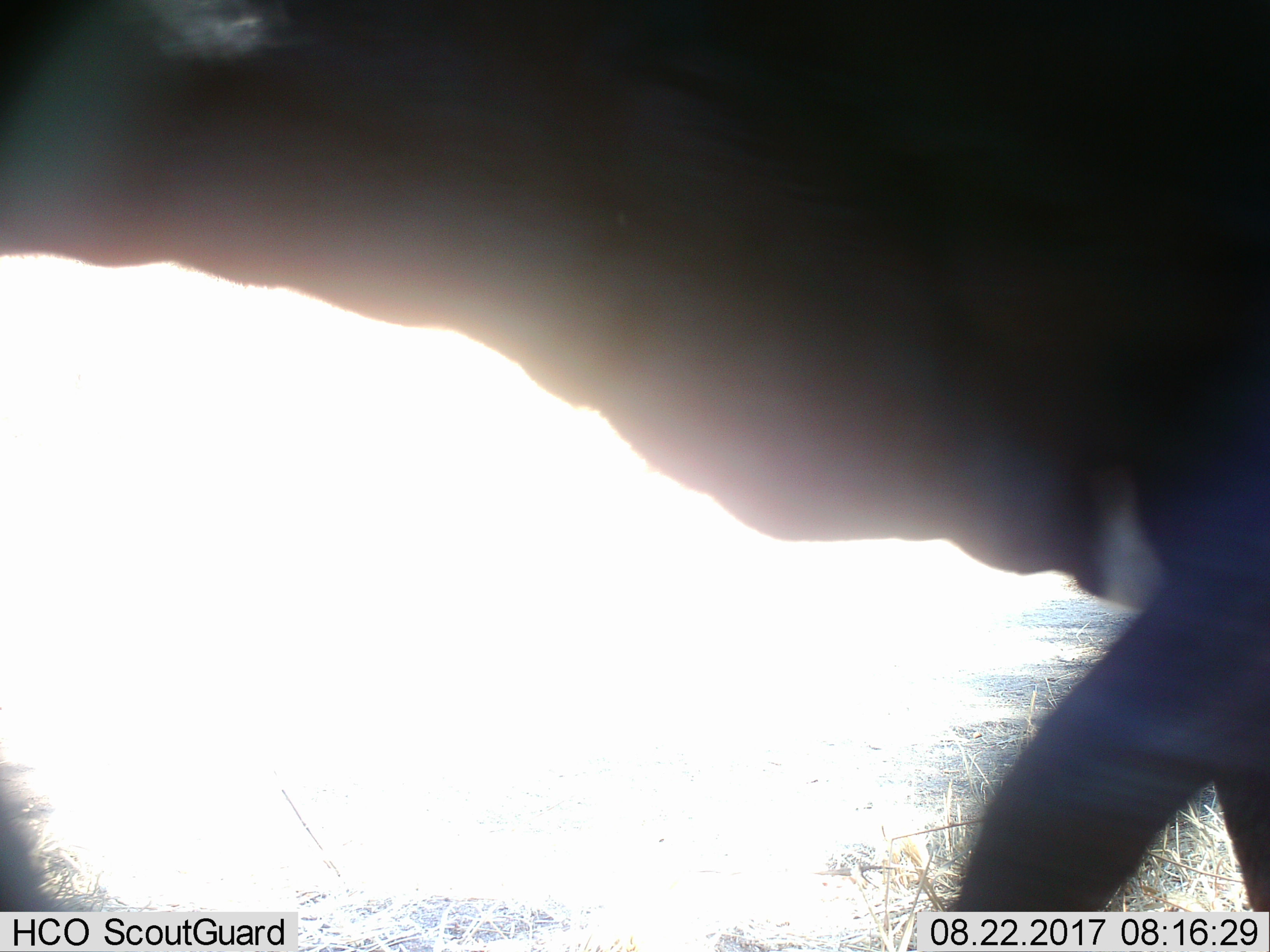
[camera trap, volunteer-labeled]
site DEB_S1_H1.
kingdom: Animalia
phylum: Chordata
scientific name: Vertebrata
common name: domestic animal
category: domesticanimal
Domesticanimal (domestic animal) (Vertebrata), count 1. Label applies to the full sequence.